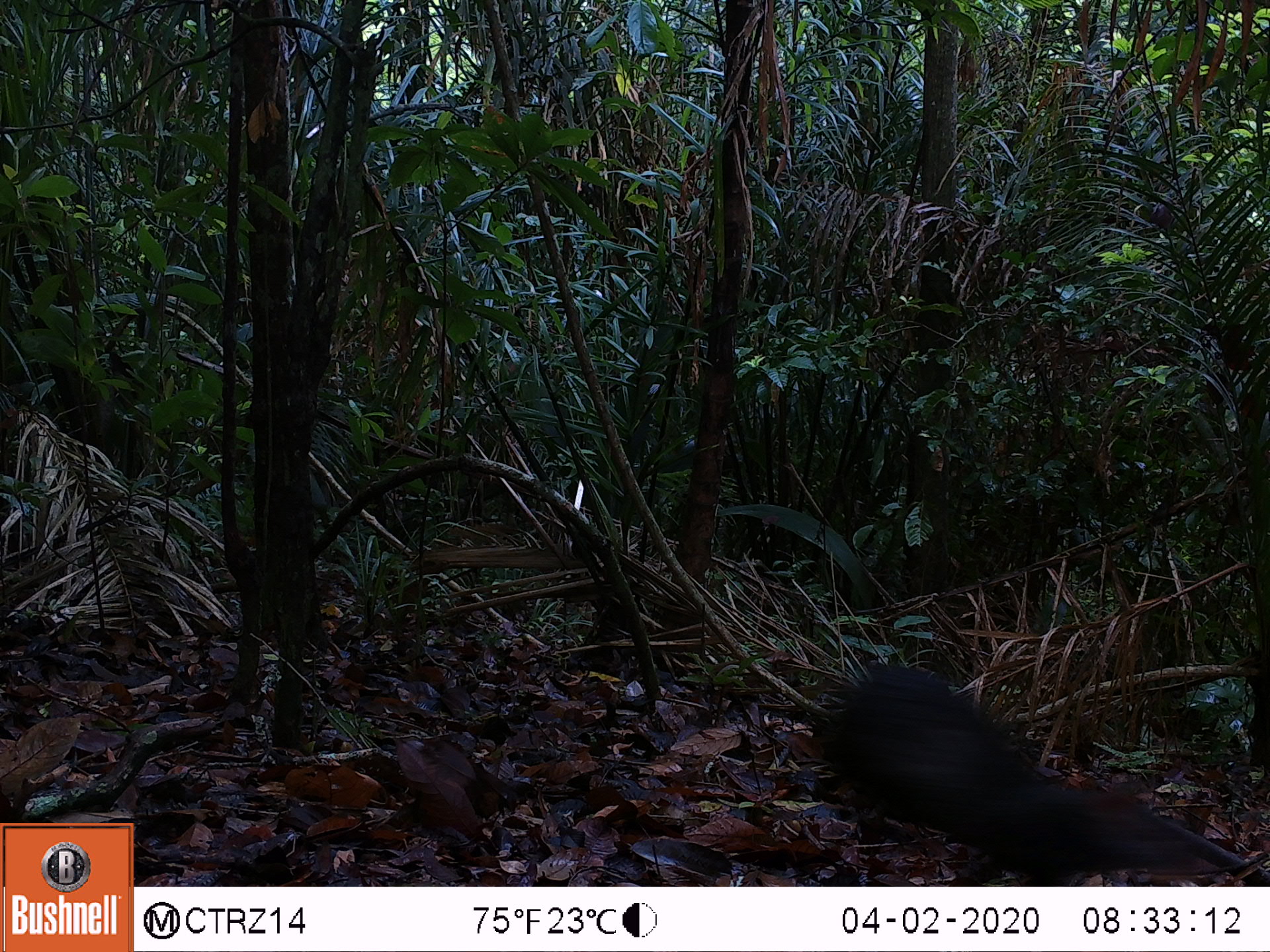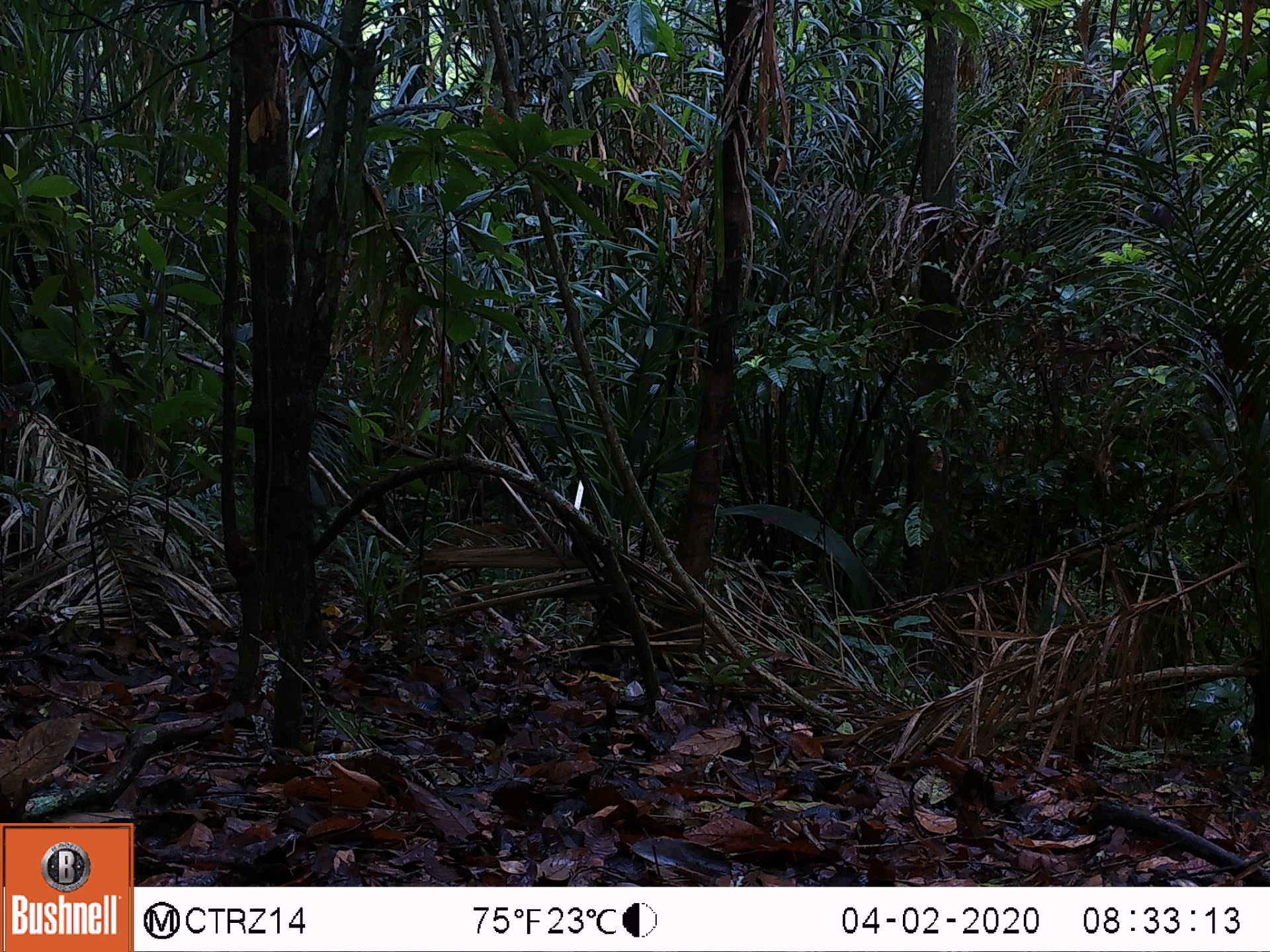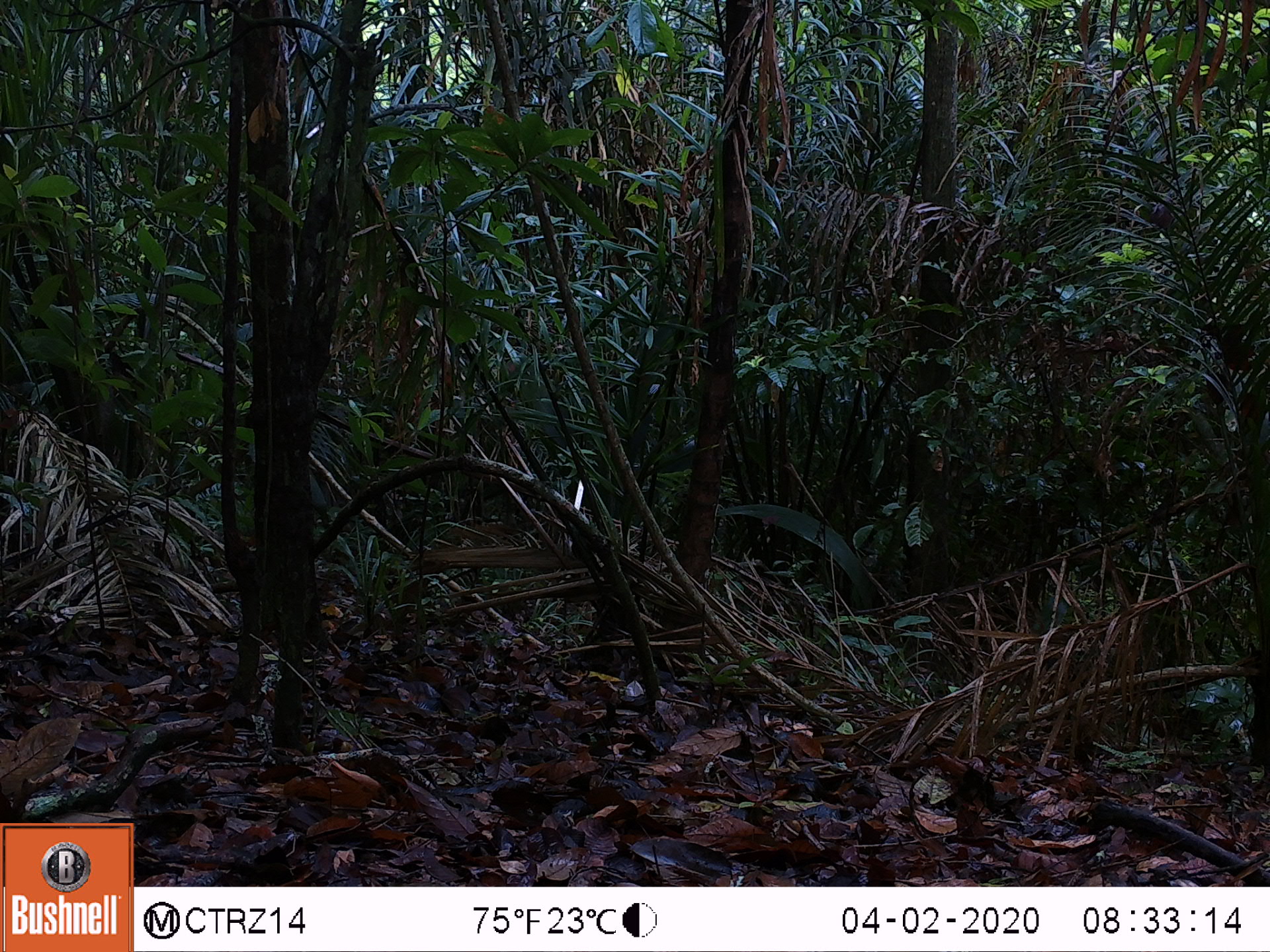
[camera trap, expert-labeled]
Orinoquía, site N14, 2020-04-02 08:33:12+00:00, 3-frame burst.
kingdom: Animalia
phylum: Chordata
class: Mammalia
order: Rodentia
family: Dasyproctidae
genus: Dasyprocta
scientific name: Dasyprocta fuliginosa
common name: black agouti